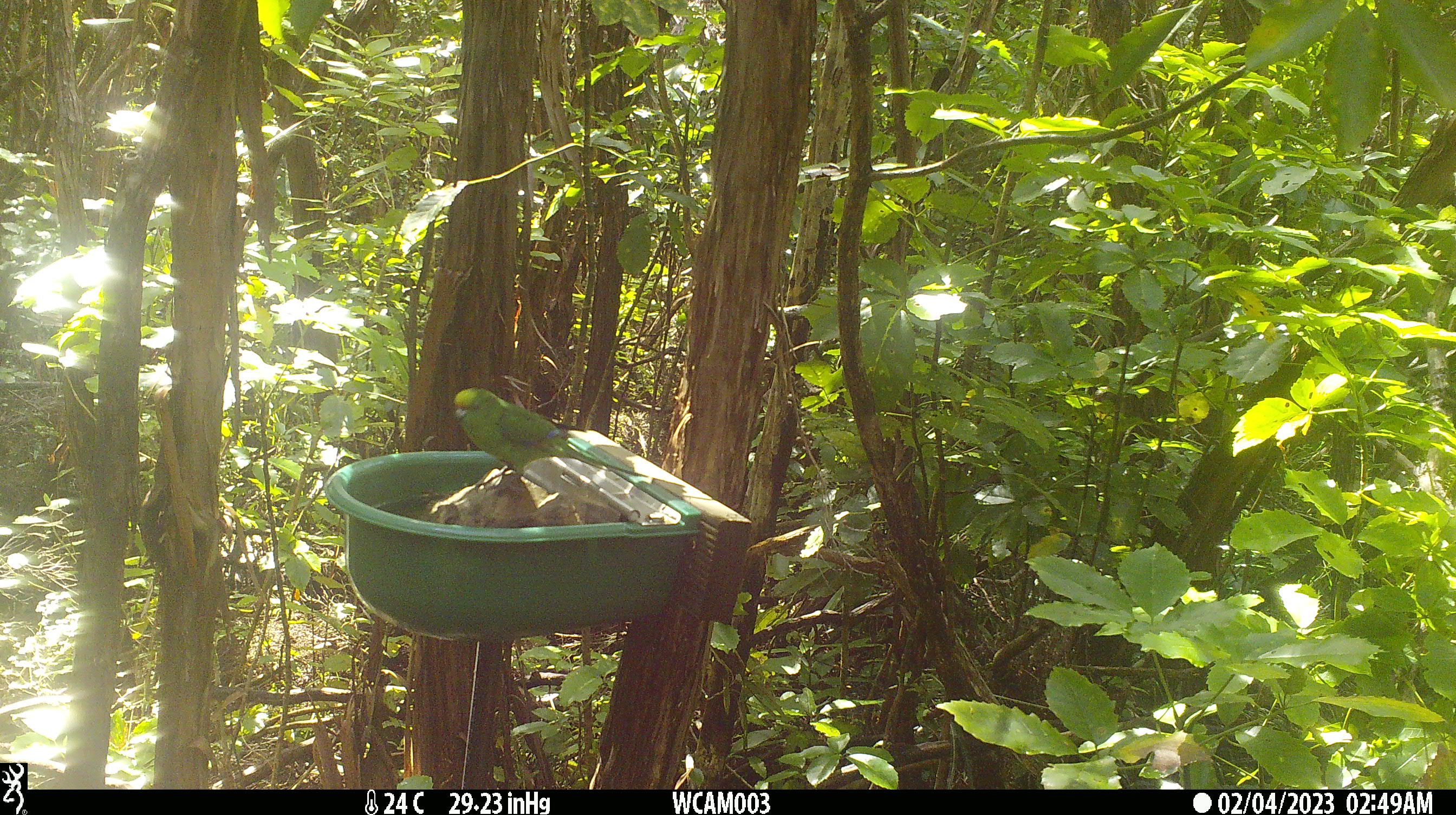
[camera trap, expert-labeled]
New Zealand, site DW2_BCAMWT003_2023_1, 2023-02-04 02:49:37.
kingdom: Animalia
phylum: Chordata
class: Aves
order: Psittaciformes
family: Psittaculidae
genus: Cyanoramphus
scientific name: Cyanoramphus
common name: parakeet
Parakeet (Cyanoramphus).